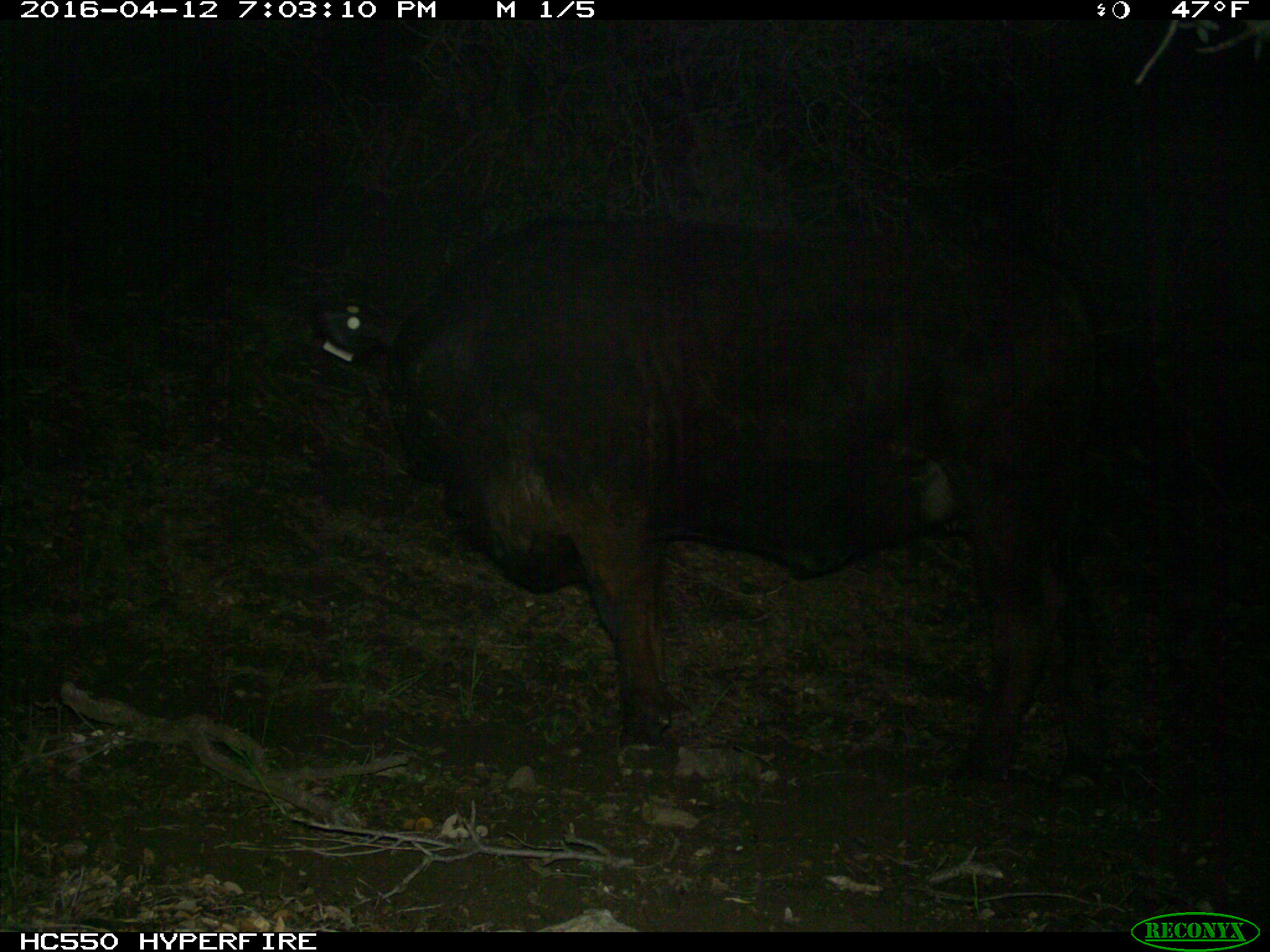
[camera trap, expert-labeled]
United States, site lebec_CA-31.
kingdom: Animalia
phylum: Chordata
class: Mammalia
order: Artiodactyla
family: Bovidae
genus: Bos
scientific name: Bos taurus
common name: domestic cow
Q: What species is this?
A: Bos taurus (domestic cow).